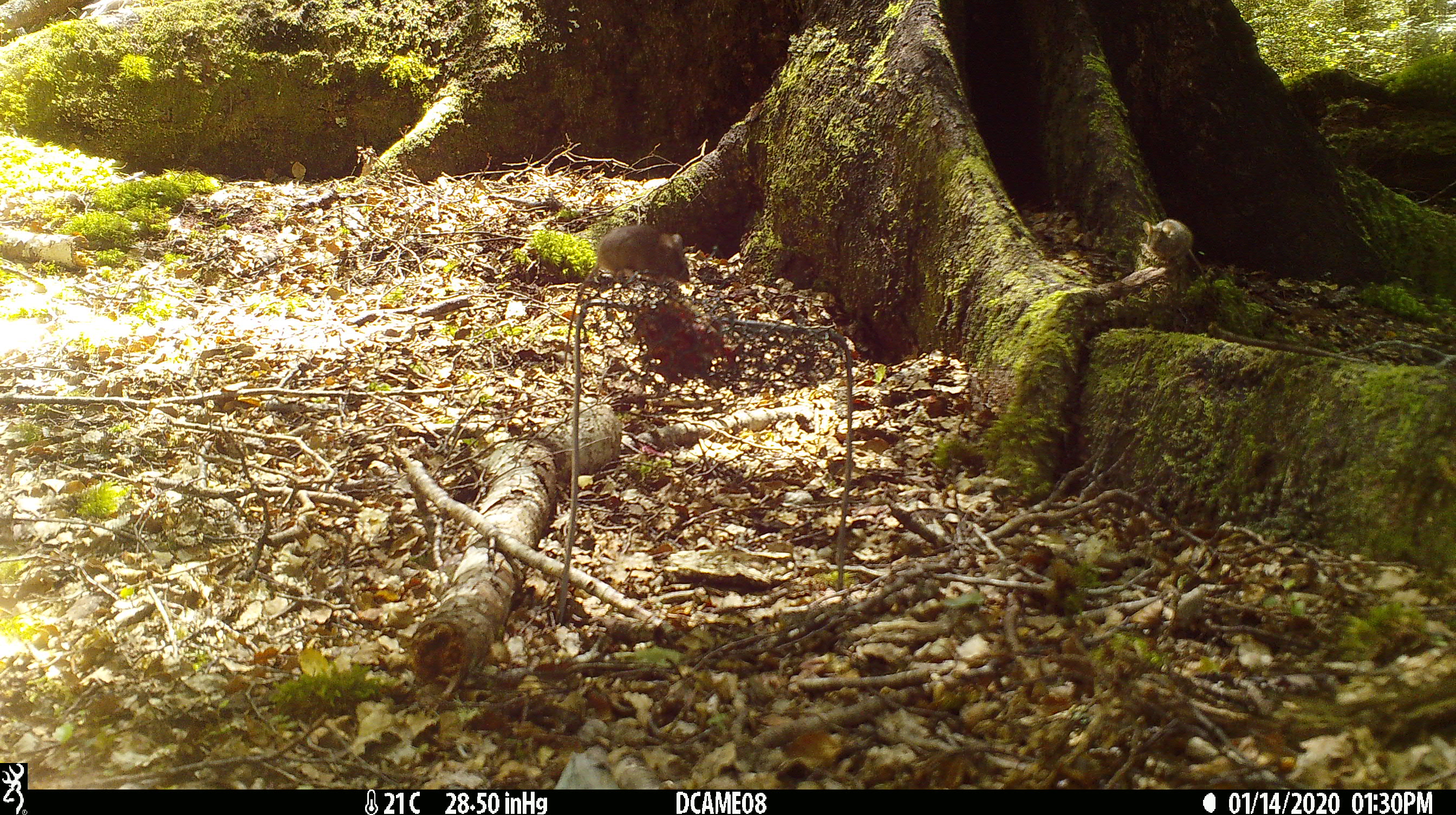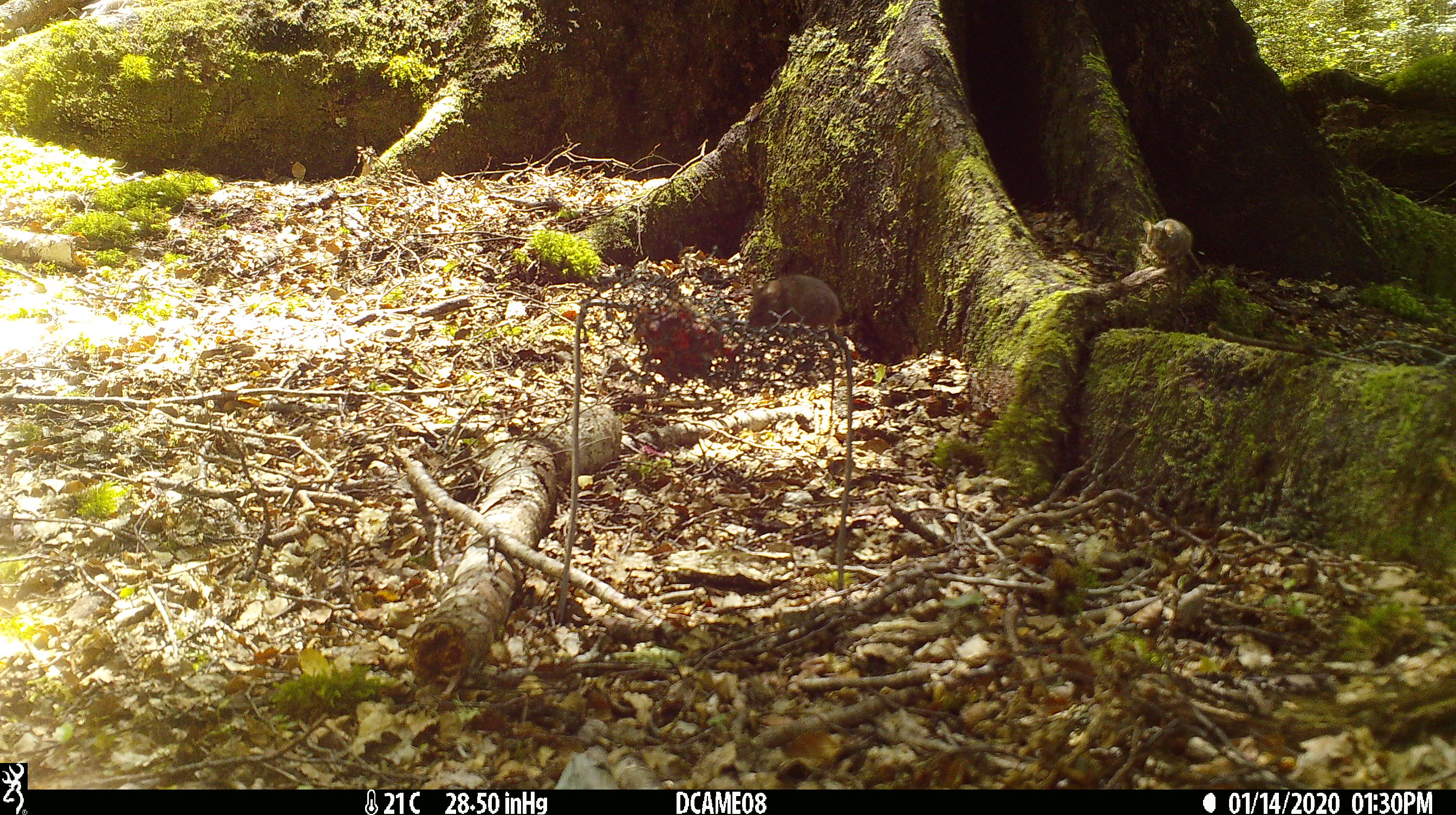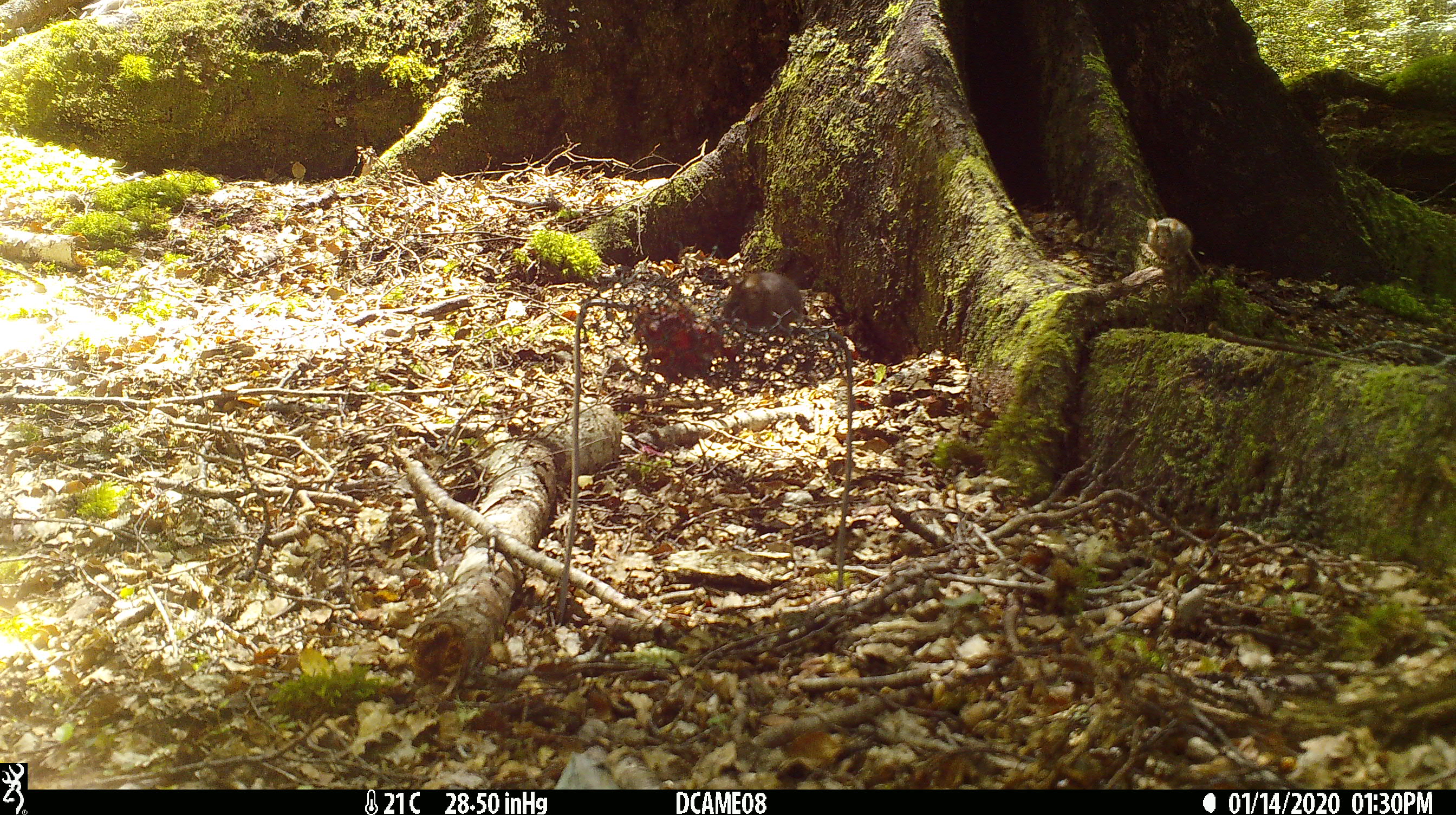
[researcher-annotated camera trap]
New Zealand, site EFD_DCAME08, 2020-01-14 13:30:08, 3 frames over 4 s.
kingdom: Animalia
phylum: Chordata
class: Mammalia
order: Rodentia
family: Muridae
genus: Mus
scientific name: Mus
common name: mouse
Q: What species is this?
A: Mouse (Mus).